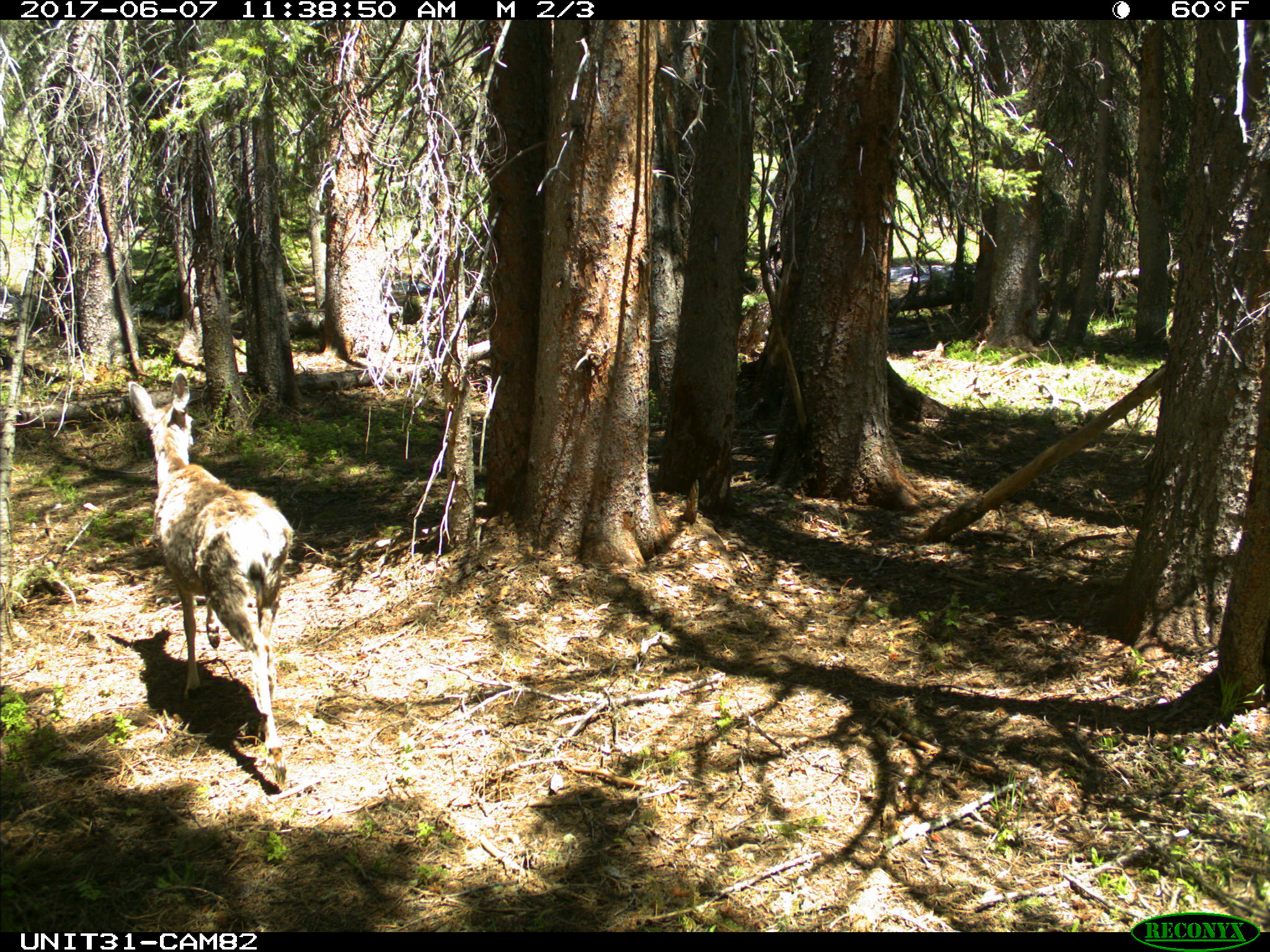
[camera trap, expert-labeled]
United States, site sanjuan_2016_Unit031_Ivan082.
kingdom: Animalia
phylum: Chordata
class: Mammalia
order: Artiodactyla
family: Cervidae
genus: Odocoileus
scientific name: Odocoileus hemionus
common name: mule deer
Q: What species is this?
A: Odocoileus hemionus (mule deer).